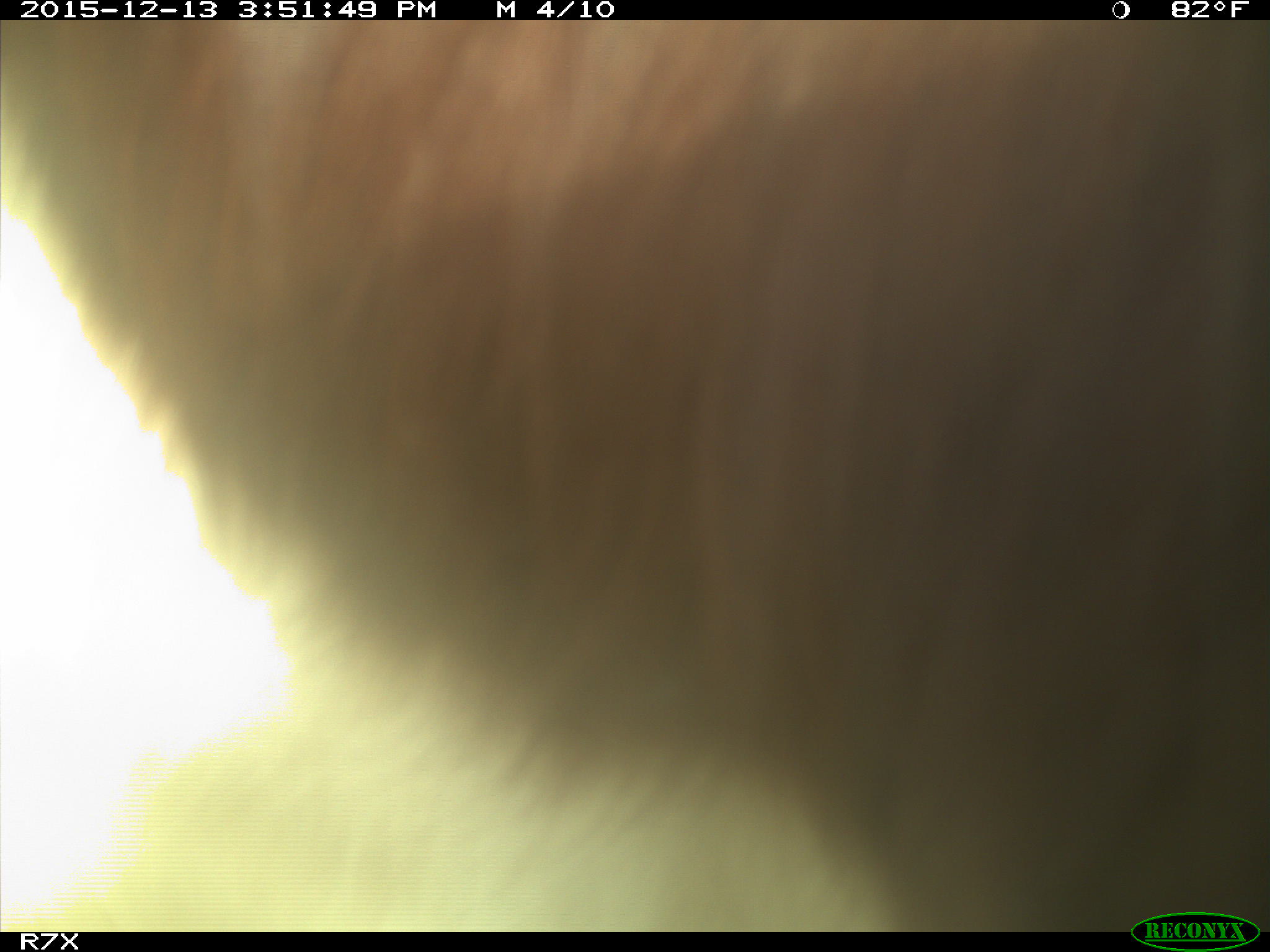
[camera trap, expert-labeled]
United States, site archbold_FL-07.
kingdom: Animalia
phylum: Chordata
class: Mammalia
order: Artiodactyla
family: Bovidae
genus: Bos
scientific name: Bos taurus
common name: domestic cow